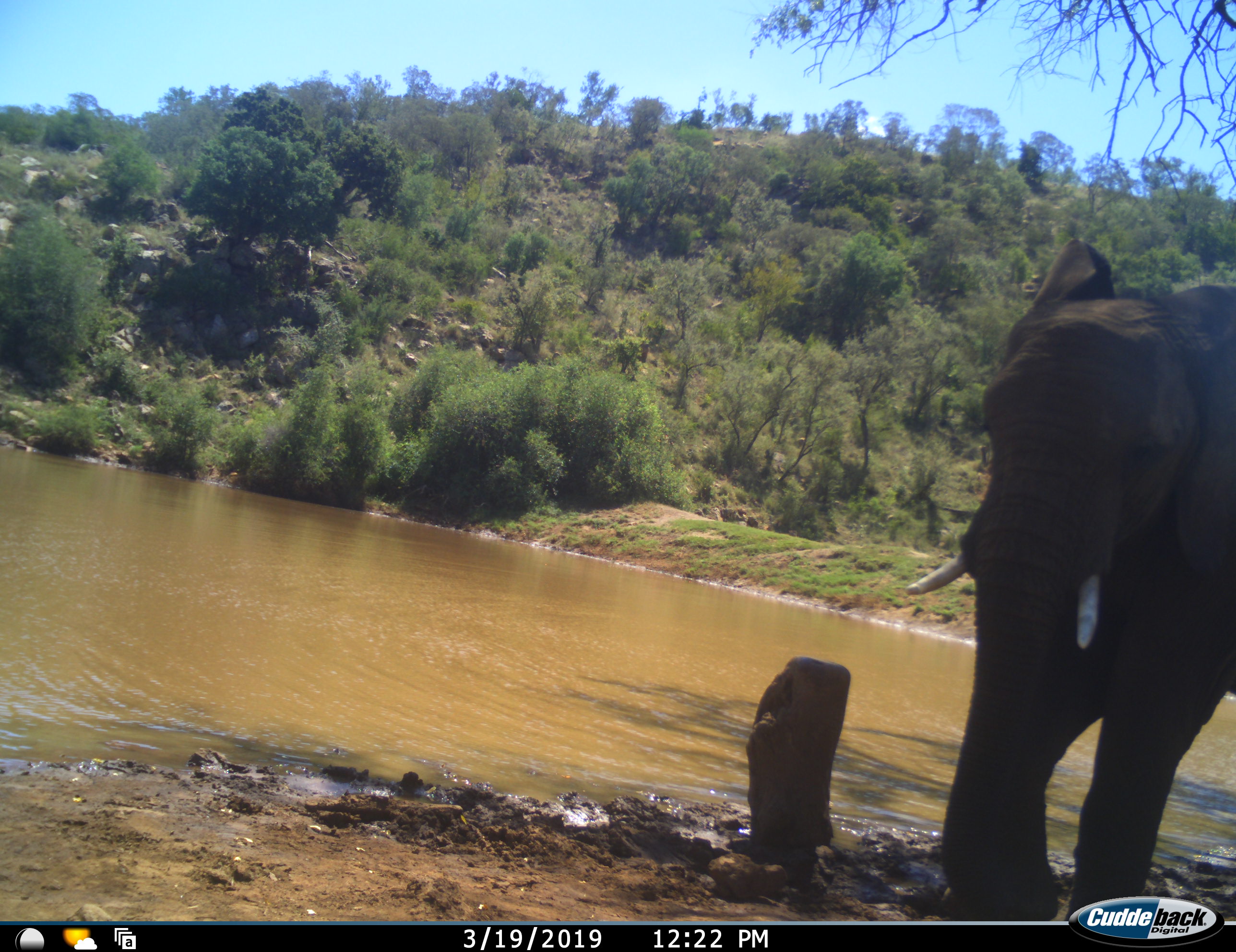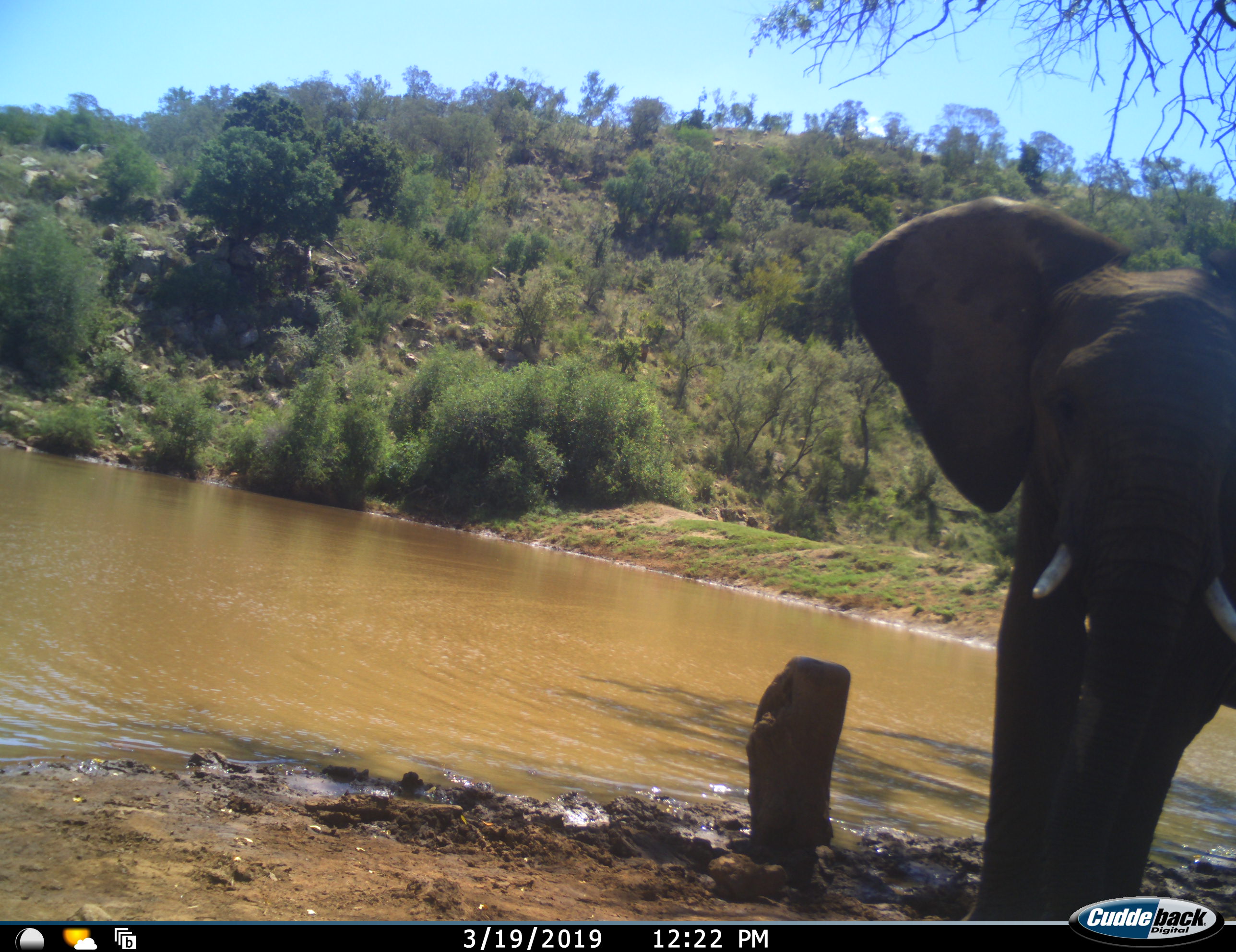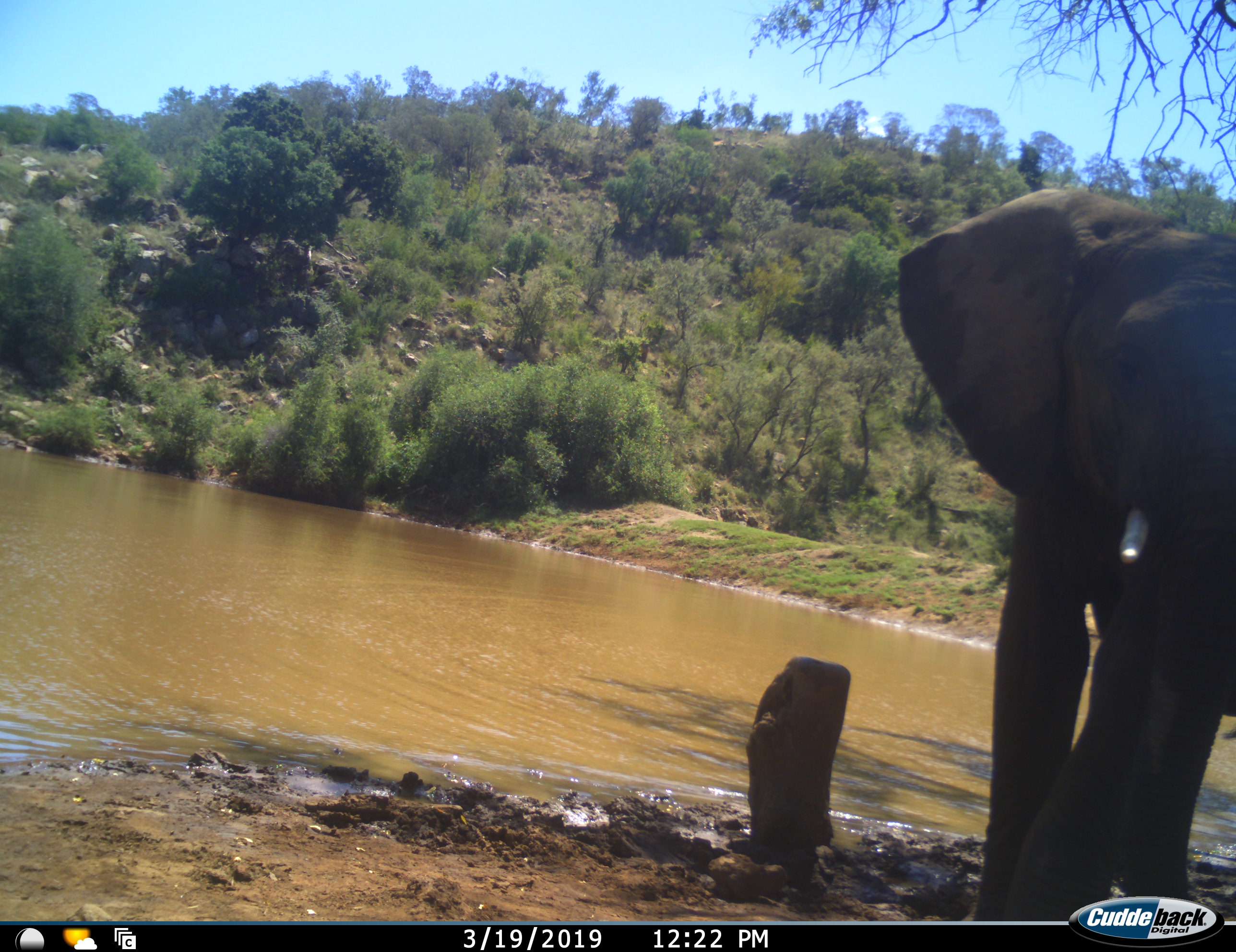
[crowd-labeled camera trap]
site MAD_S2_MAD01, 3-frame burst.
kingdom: Animalia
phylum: Chordata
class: Mammalia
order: Proboscidea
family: Elephantidae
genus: Loxodonta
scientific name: Loxodonta africana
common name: african bush elephant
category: elephant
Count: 1.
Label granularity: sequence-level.